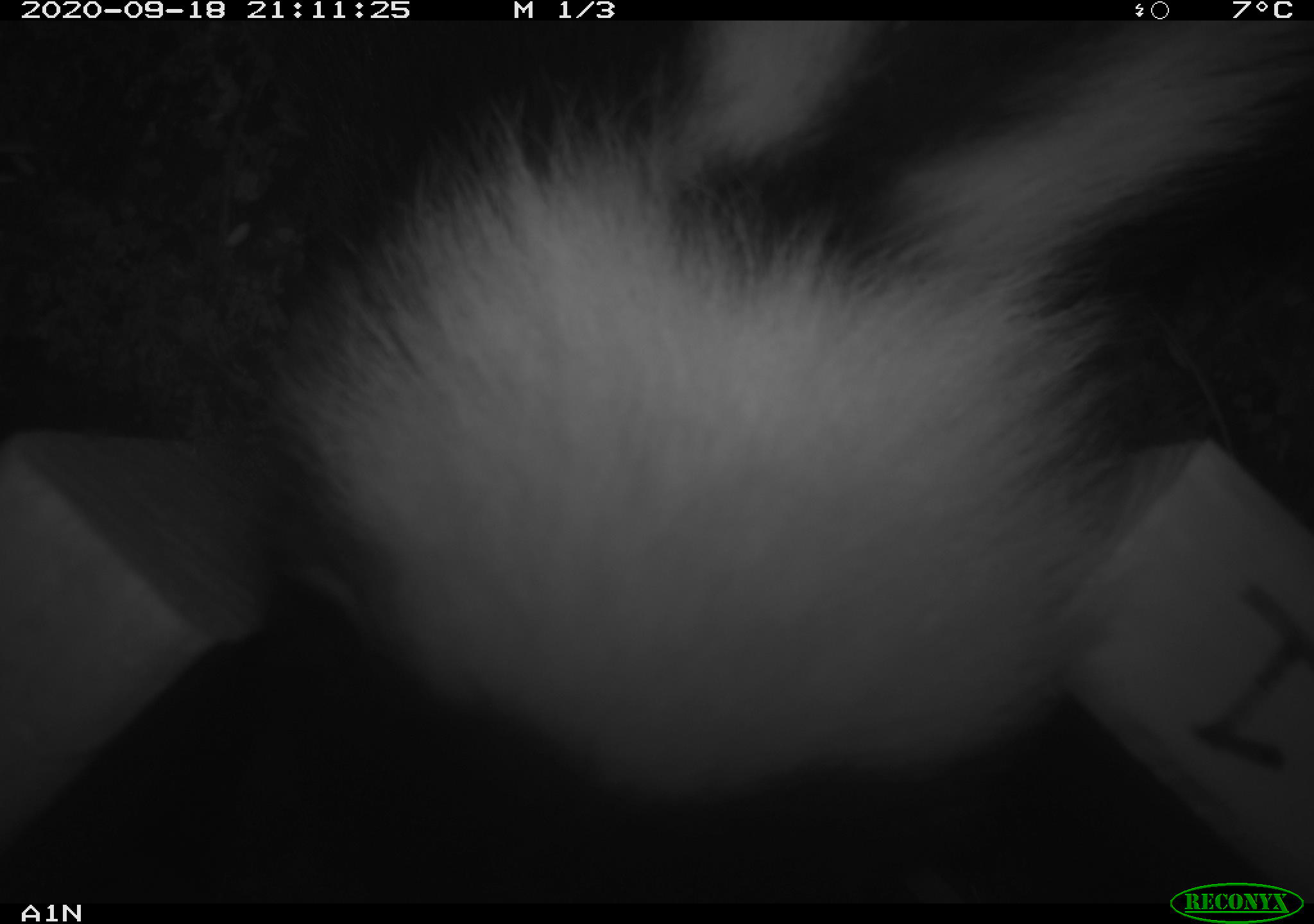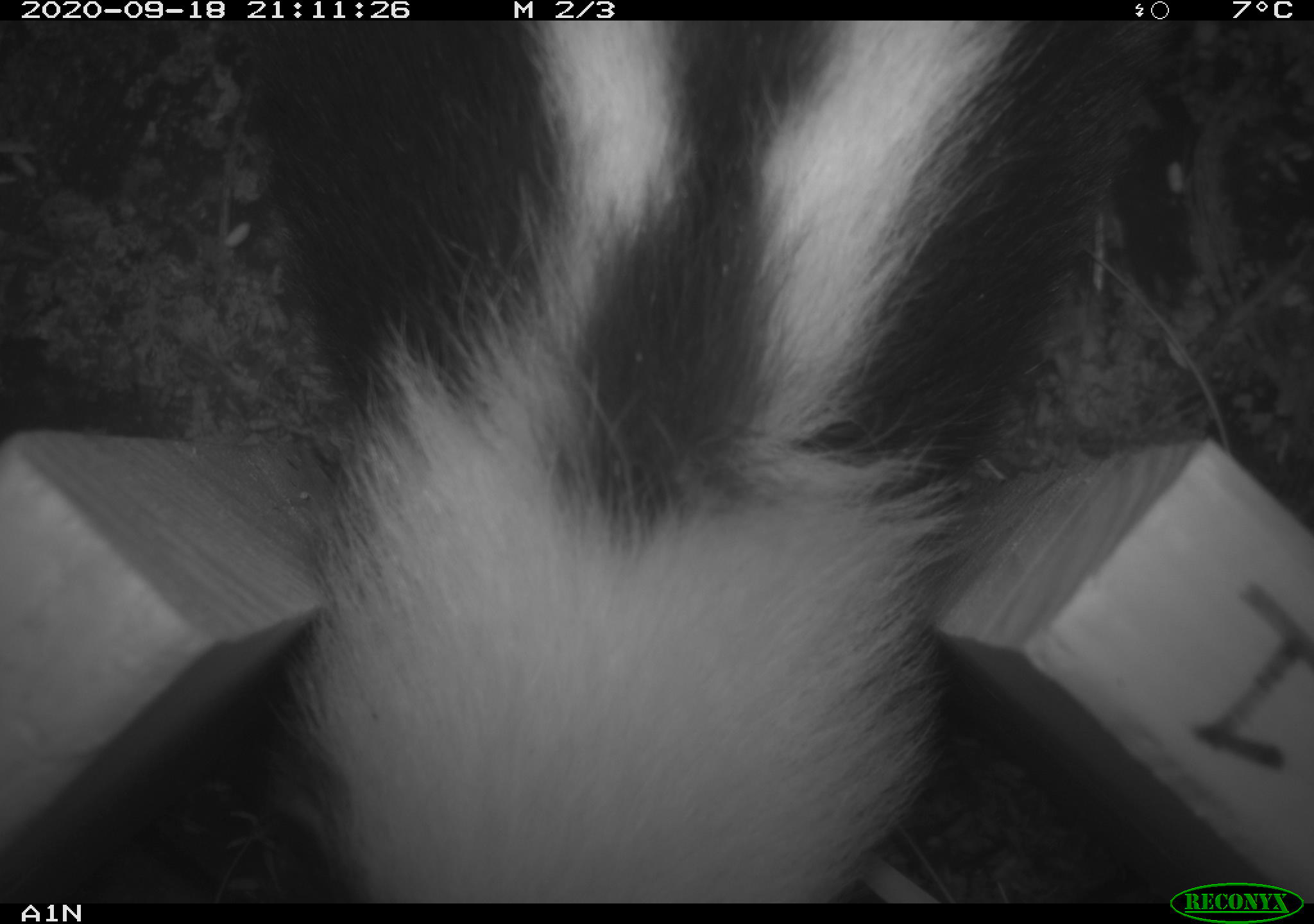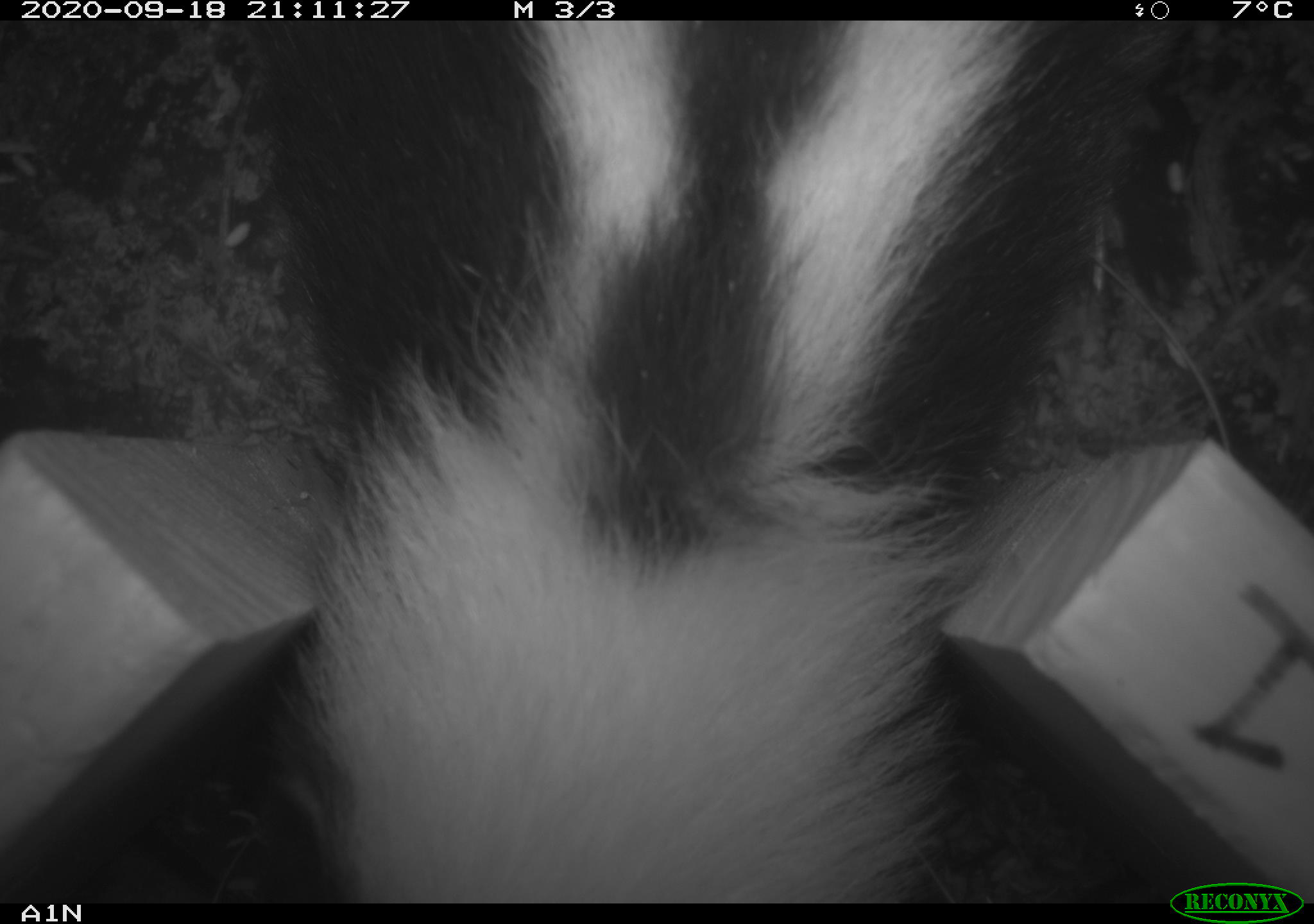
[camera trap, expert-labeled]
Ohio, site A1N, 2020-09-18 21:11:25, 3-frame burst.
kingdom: Animalia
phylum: Chordata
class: Mammalia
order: Carnivora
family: Mephitidae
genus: Mephitis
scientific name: Mephitis mephitis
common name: striped skunk